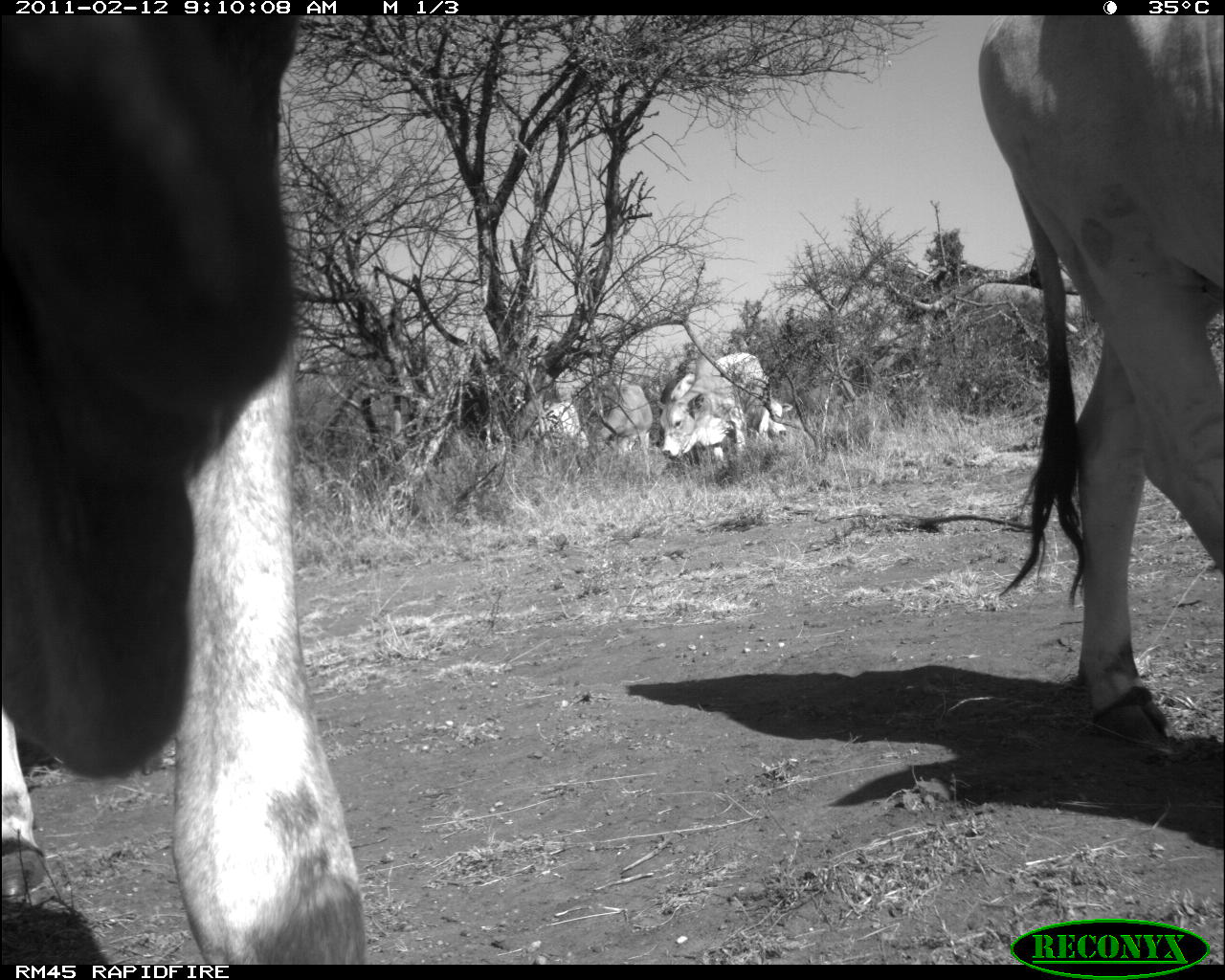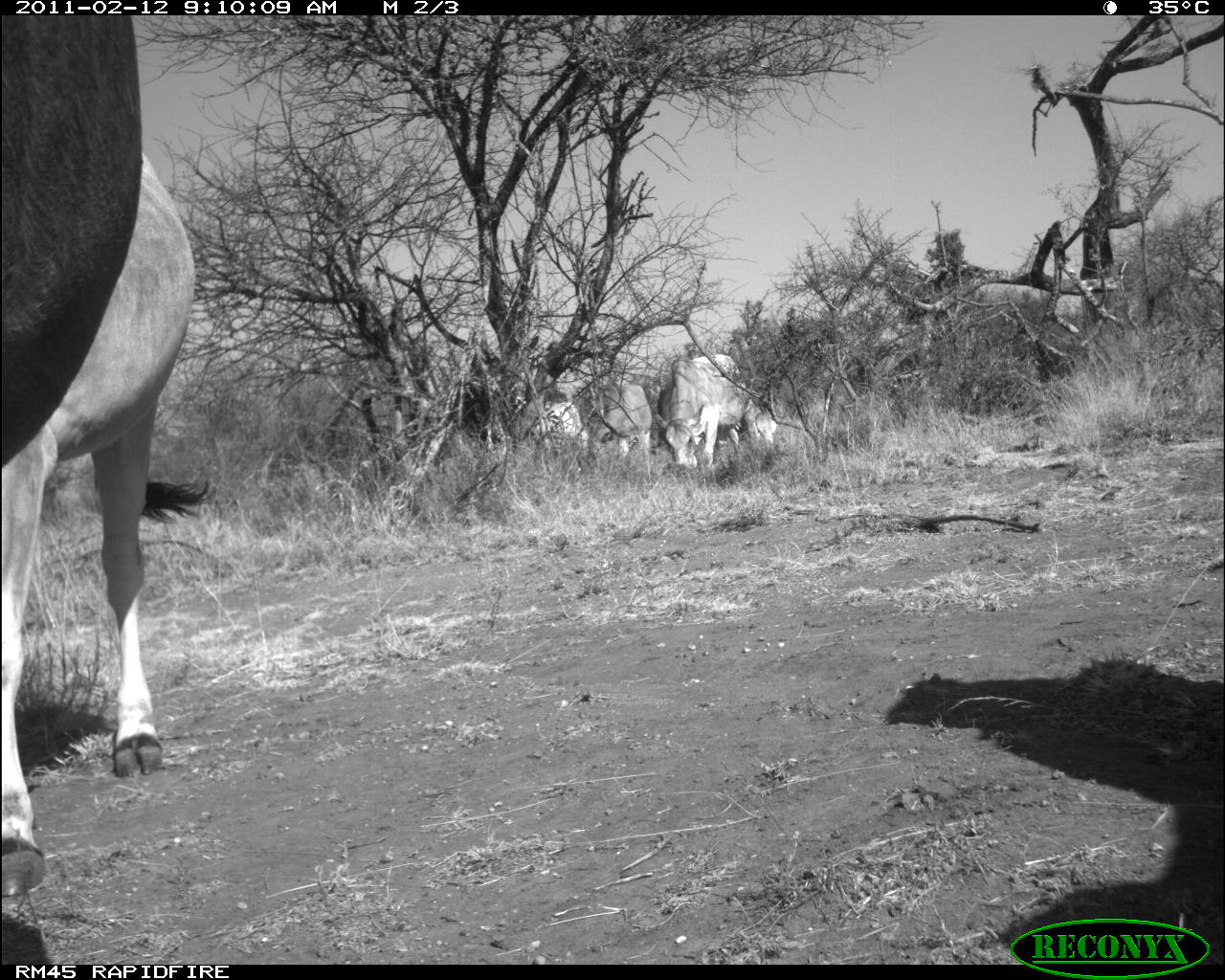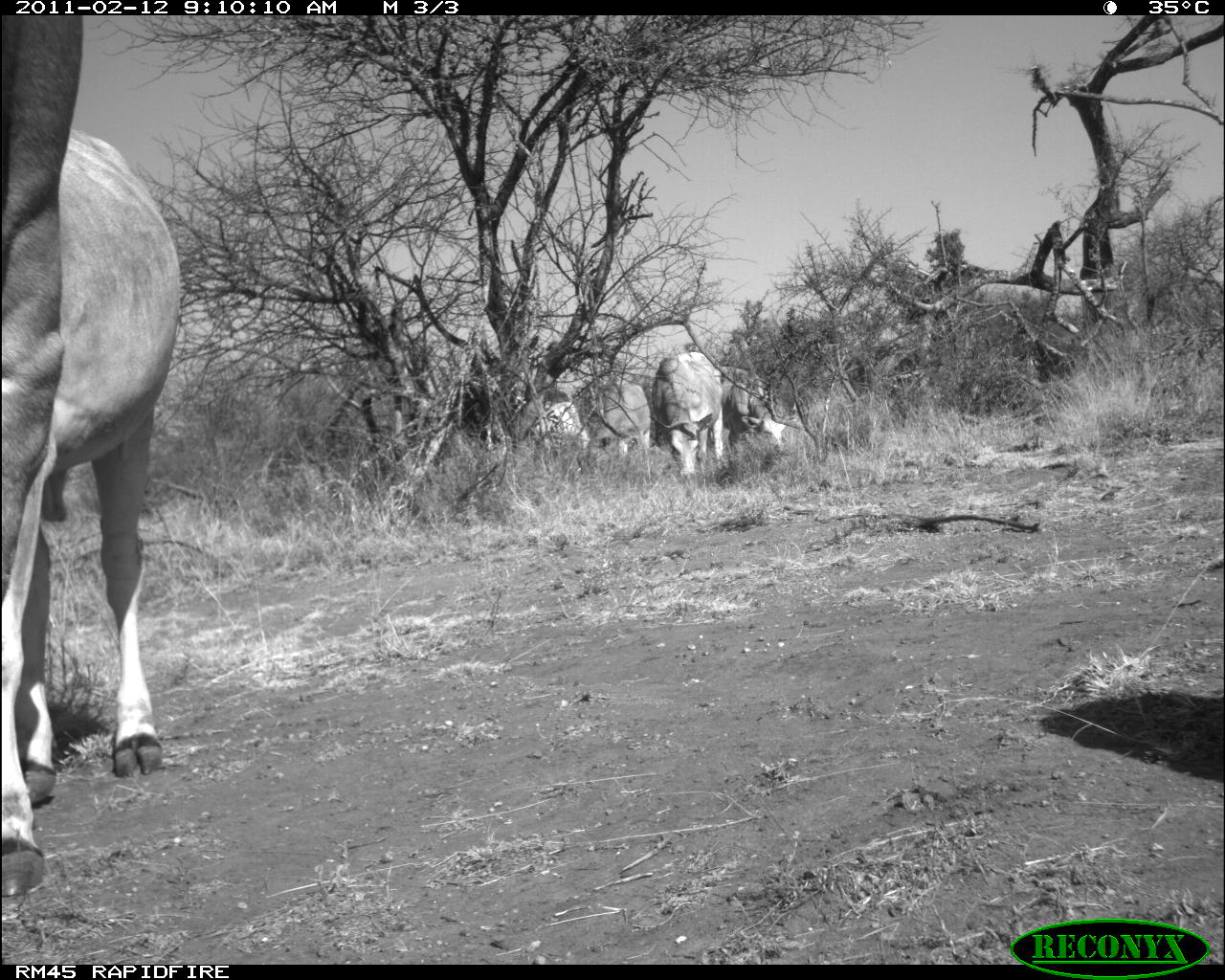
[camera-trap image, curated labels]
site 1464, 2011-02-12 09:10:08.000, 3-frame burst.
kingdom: Animalia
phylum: Chordata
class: Mammalia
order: Artiodactyla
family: Bovidae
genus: Bos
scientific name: Bos taurus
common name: domestic cattle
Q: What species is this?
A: Bos taurus (domestic cattle).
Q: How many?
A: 6.